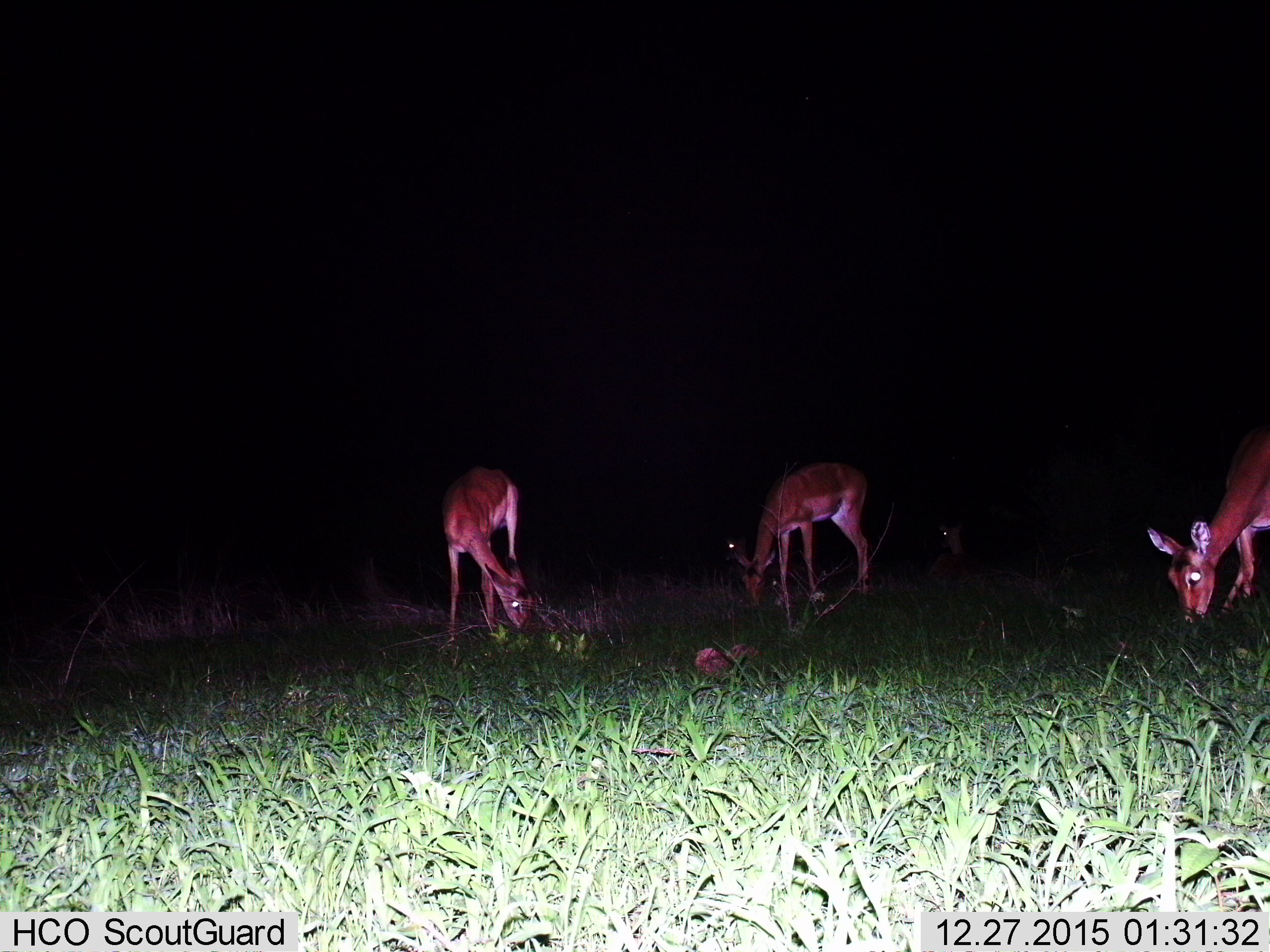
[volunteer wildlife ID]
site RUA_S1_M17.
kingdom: Animalia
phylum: Chordata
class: Mammalia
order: Artiodactyla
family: Bovidae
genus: Aepyceros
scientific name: Aepyceros melampus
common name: impala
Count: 4.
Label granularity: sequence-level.